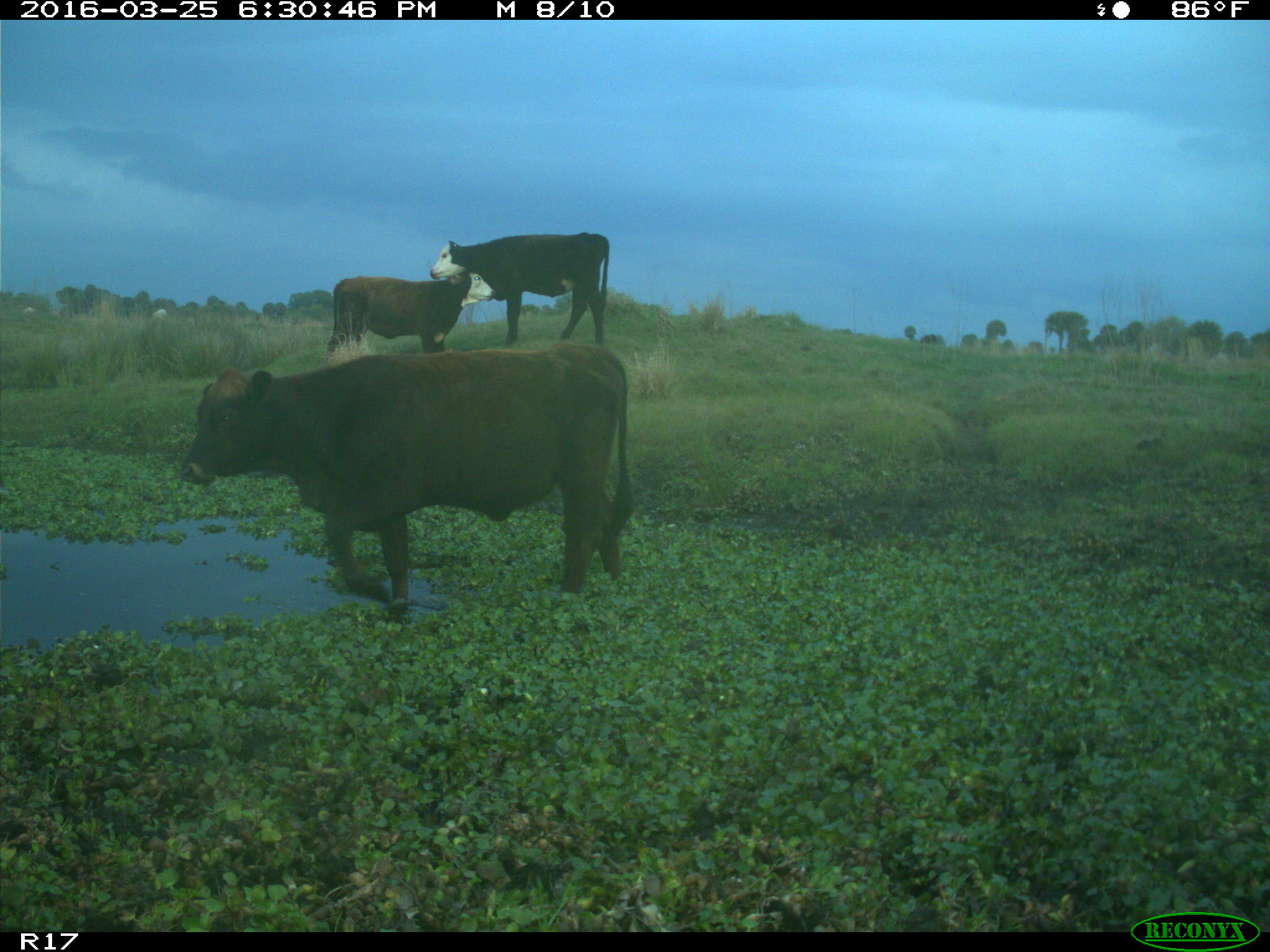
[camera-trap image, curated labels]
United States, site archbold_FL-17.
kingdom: Animalia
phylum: Chordata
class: Mammalia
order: Artiodactyla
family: Bovidae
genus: Bos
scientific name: Bos taurus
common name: domestic cow